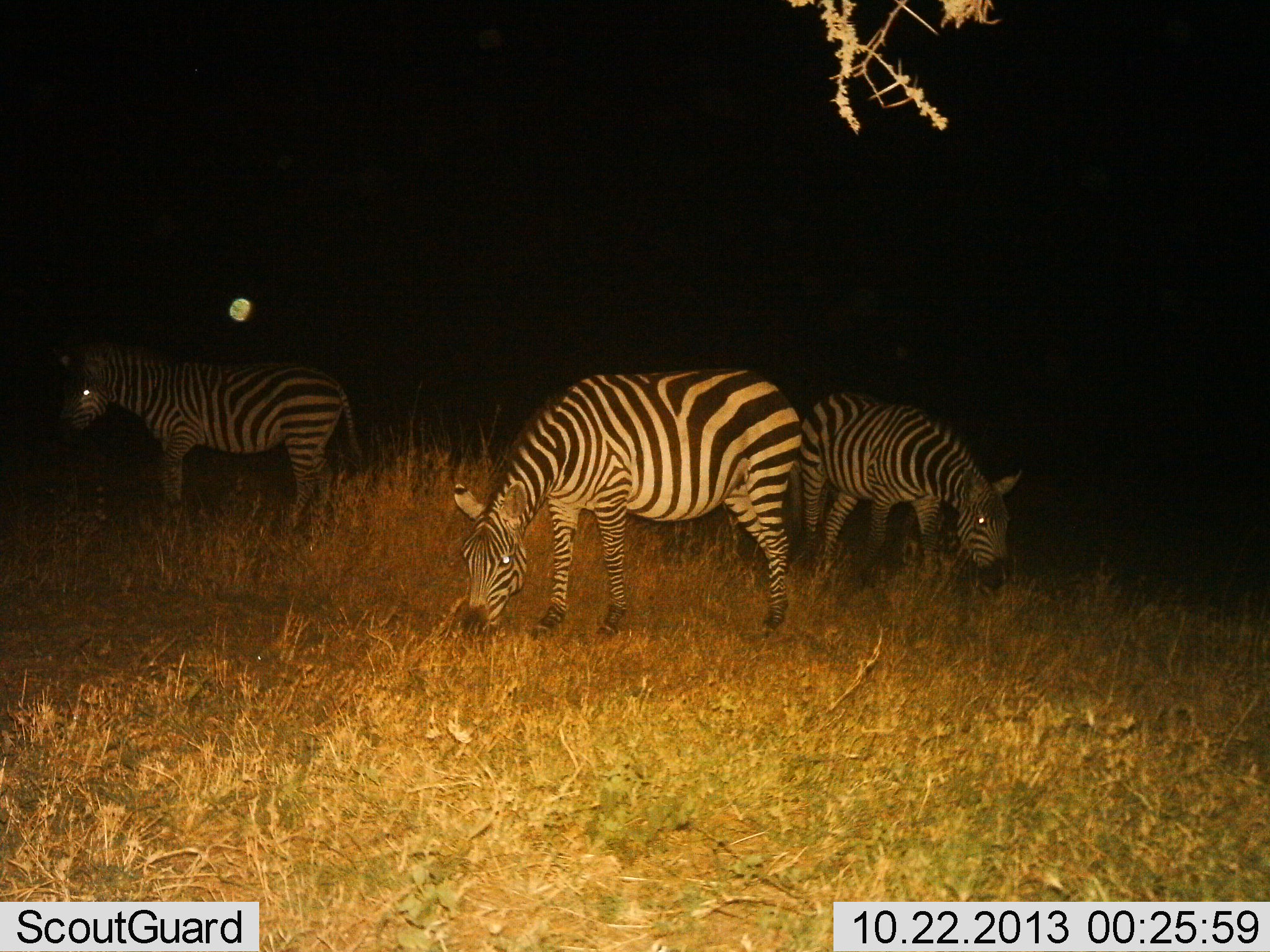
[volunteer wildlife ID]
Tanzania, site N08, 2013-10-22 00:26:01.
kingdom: Animalia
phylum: Chordata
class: Mammalia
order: Perissodactyla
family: Equidae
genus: Equus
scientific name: Equus quagga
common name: plains zebra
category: zebra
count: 3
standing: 30%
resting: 0%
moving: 0%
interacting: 0%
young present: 5%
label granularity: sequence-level